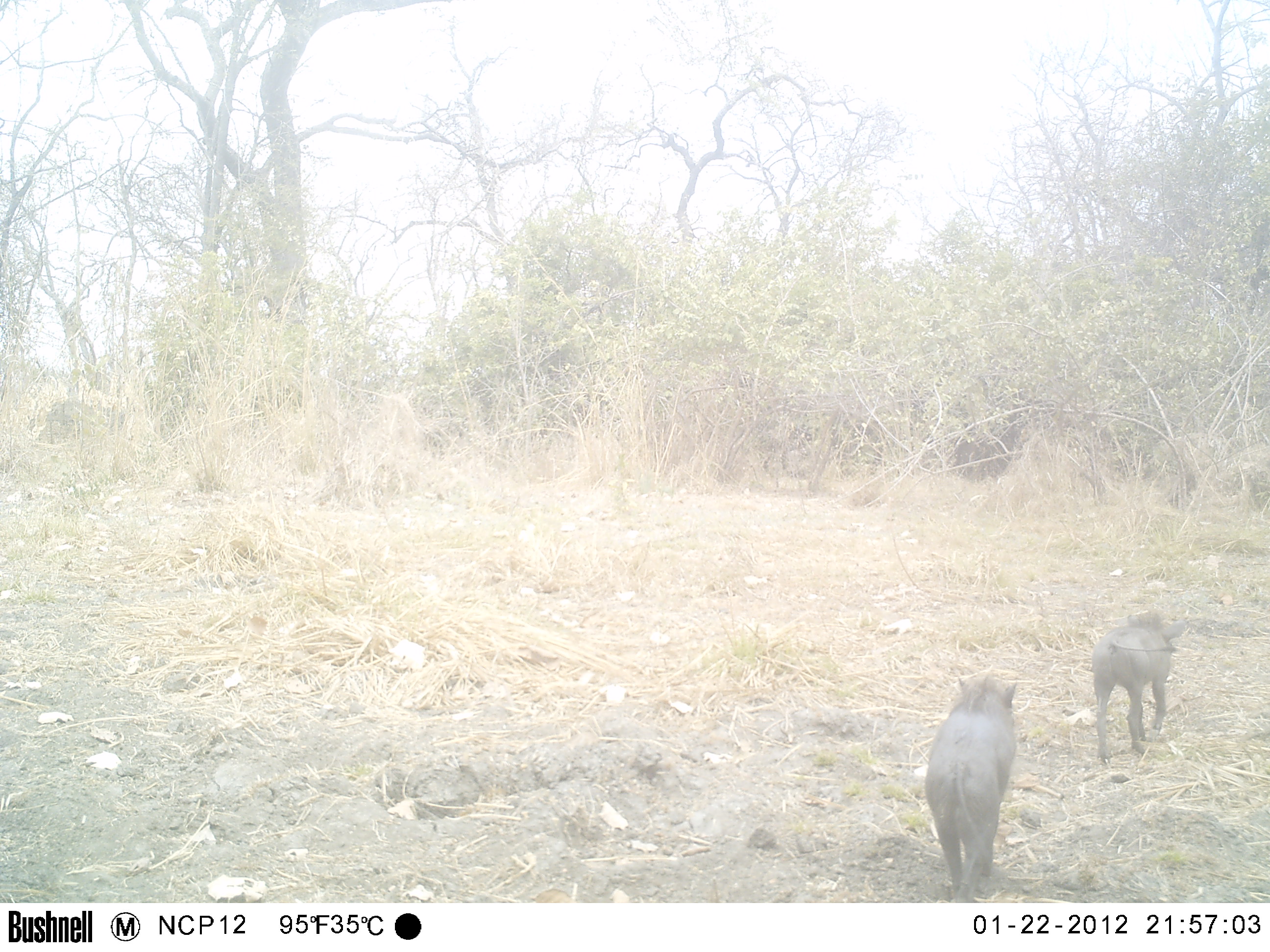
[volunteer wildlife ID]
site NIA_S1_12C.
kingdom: Animalia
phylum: Chordata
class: Mammalia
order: Artiodactyla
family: Suidae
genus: Phacochoerus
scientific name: Phacochoerus africanus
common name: warthog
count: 2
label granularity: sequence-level